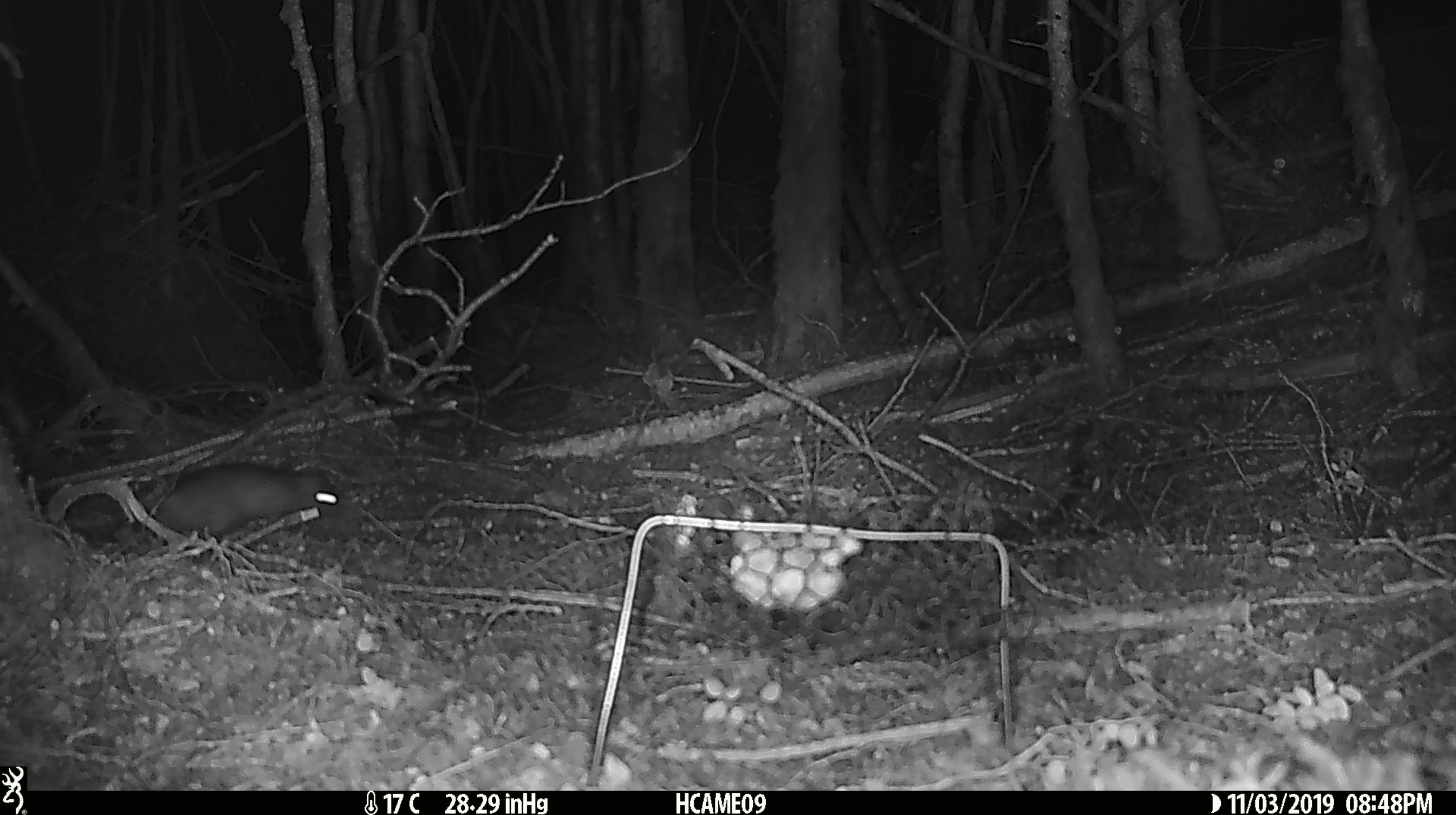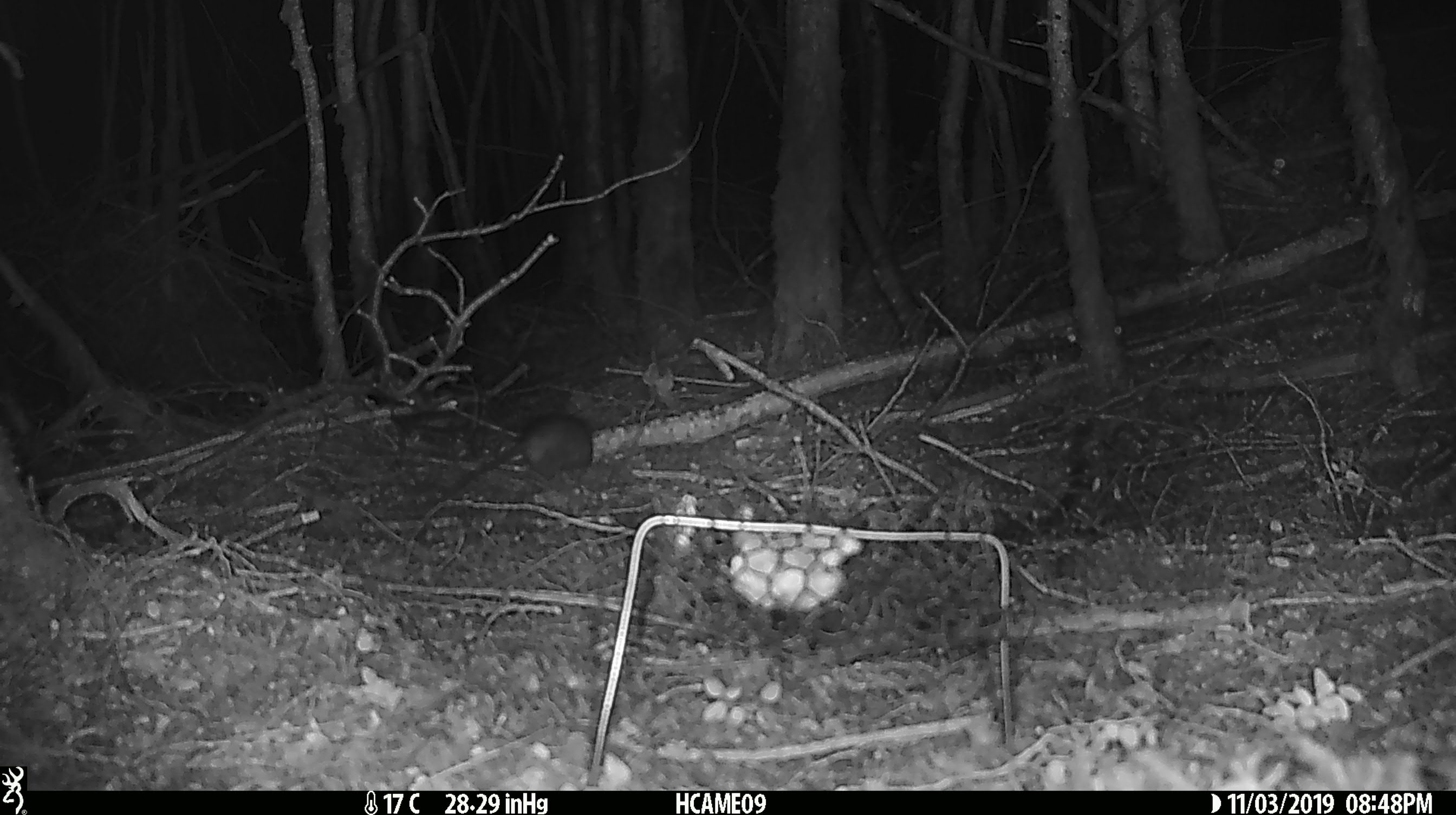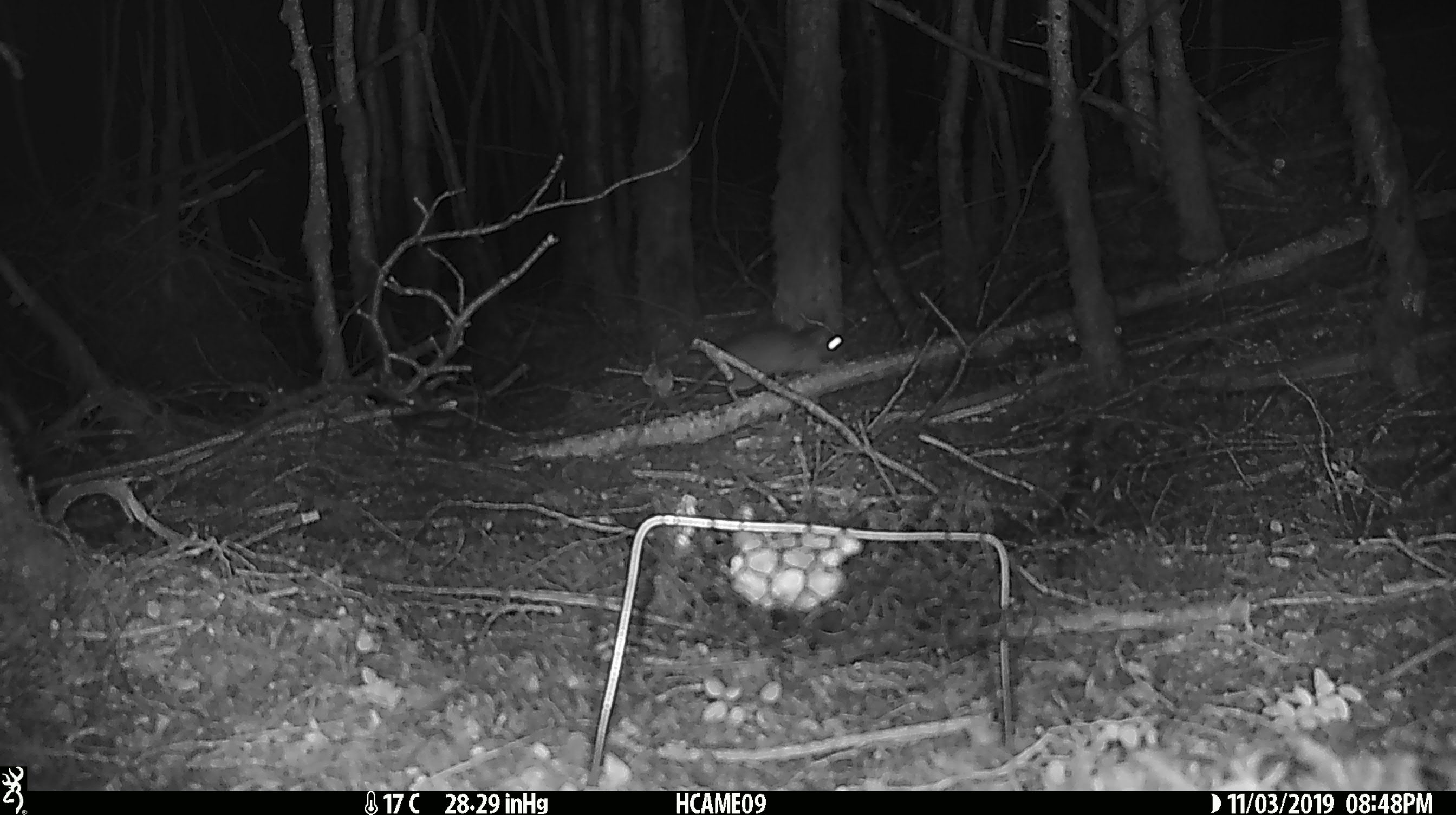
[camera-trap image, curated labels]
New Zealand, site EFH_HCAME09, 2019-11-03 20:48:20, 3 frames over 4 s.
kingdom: Animalia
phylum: Chordata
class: Mammalia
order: Rodentia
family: Muridae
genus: Mus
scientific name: Mus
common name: mouse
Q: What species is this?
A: Mouse (Mus).